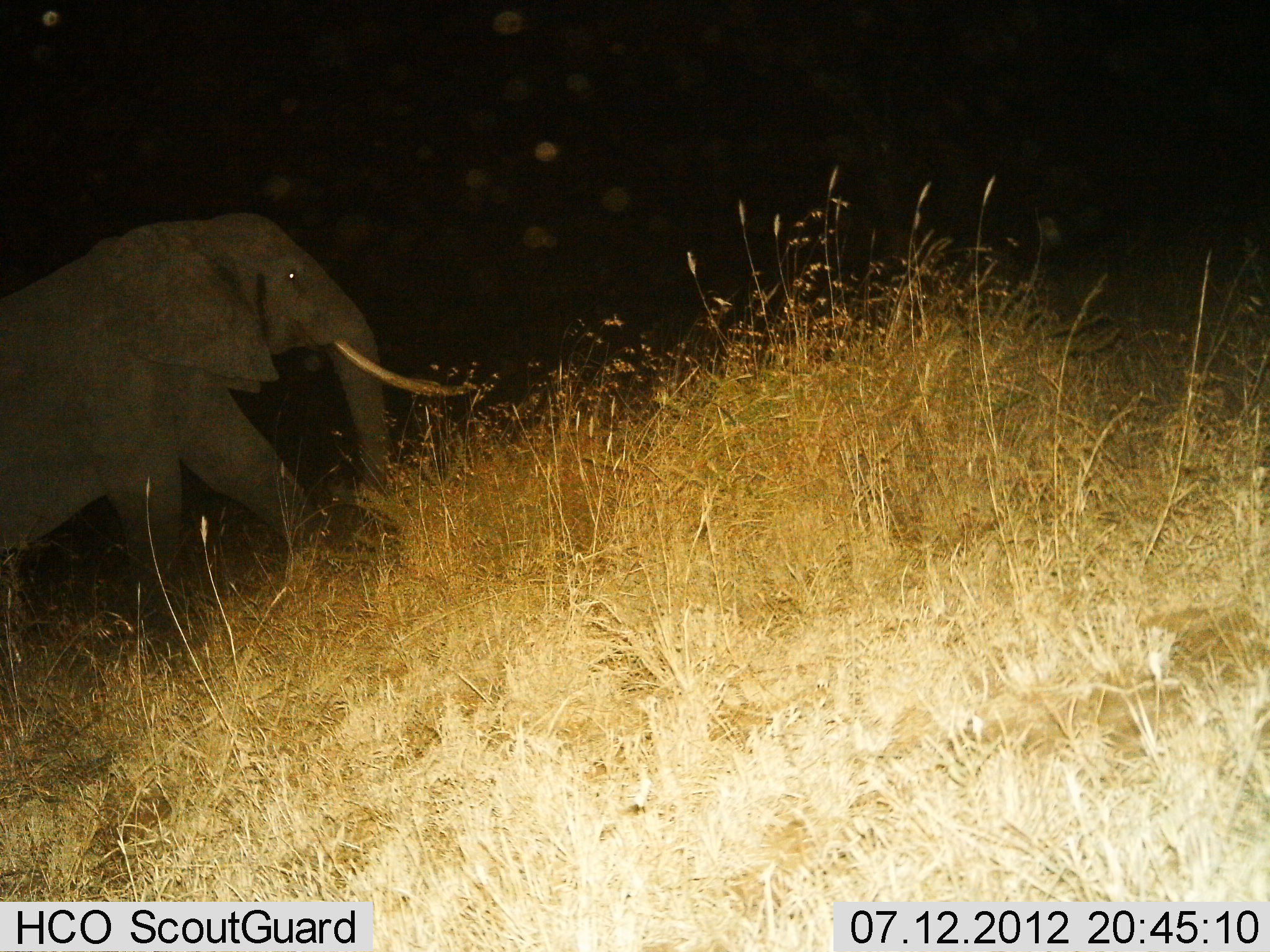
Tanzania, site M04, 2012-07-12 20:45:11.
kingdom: Animalia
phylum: Chordata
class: Mammalia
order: Proboscidea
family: Elephantidae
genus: Loxodonta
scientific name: Loxodonta africana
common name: african bush elephant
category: elephant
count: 1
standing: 10%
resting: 0%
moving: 90%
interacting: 0%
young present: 0%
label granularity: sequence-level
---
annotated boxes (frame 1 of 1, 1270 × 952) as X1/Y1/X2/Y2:
animal: 0/211/472/666